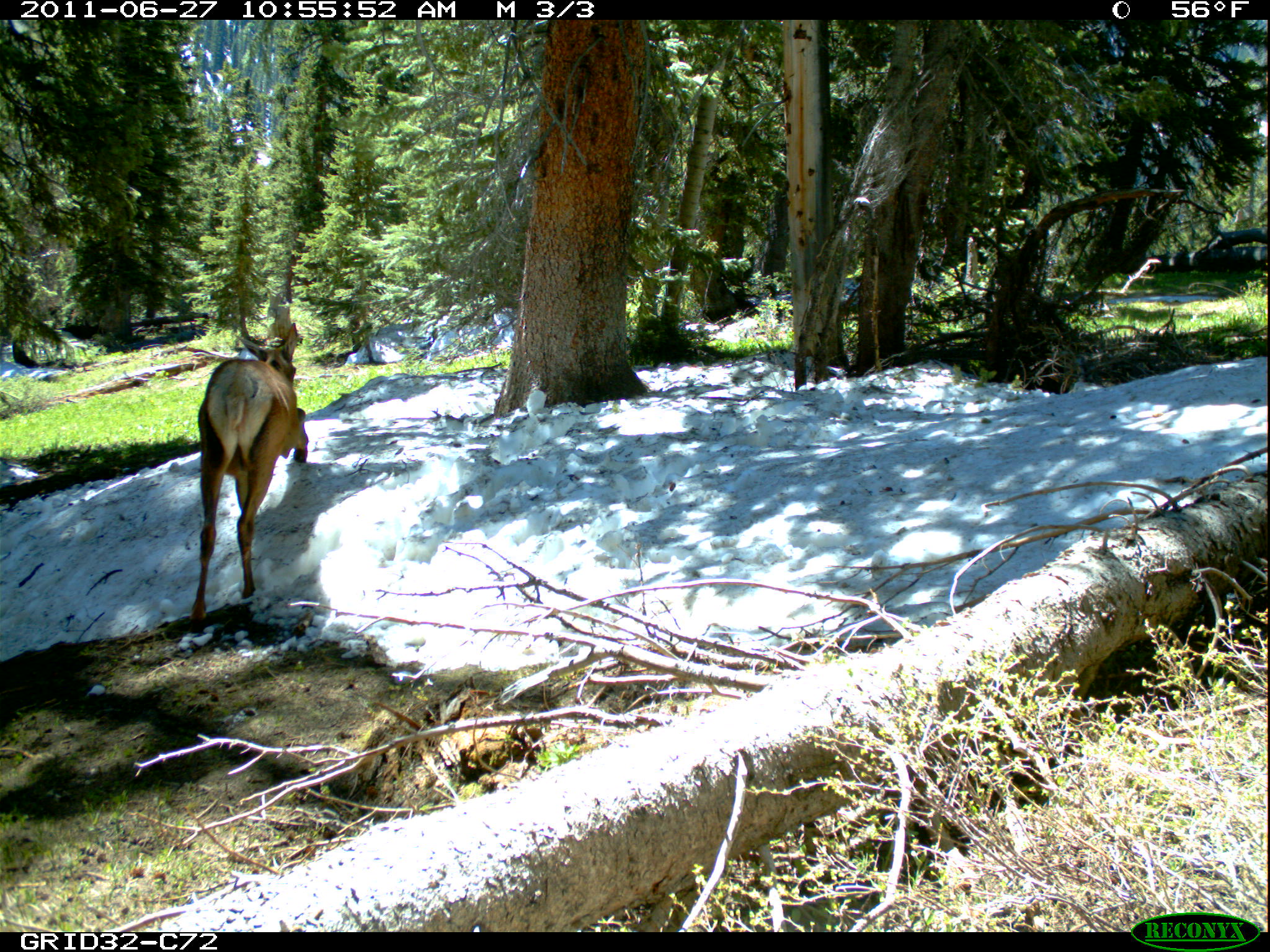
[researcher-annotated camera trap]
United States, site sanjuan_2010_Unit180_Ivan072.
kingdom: Animalia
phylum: Chordata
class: Mammalia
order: Artiodactyla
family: Cervidae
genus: Cervus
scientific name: Cervus elaphus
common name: red deer